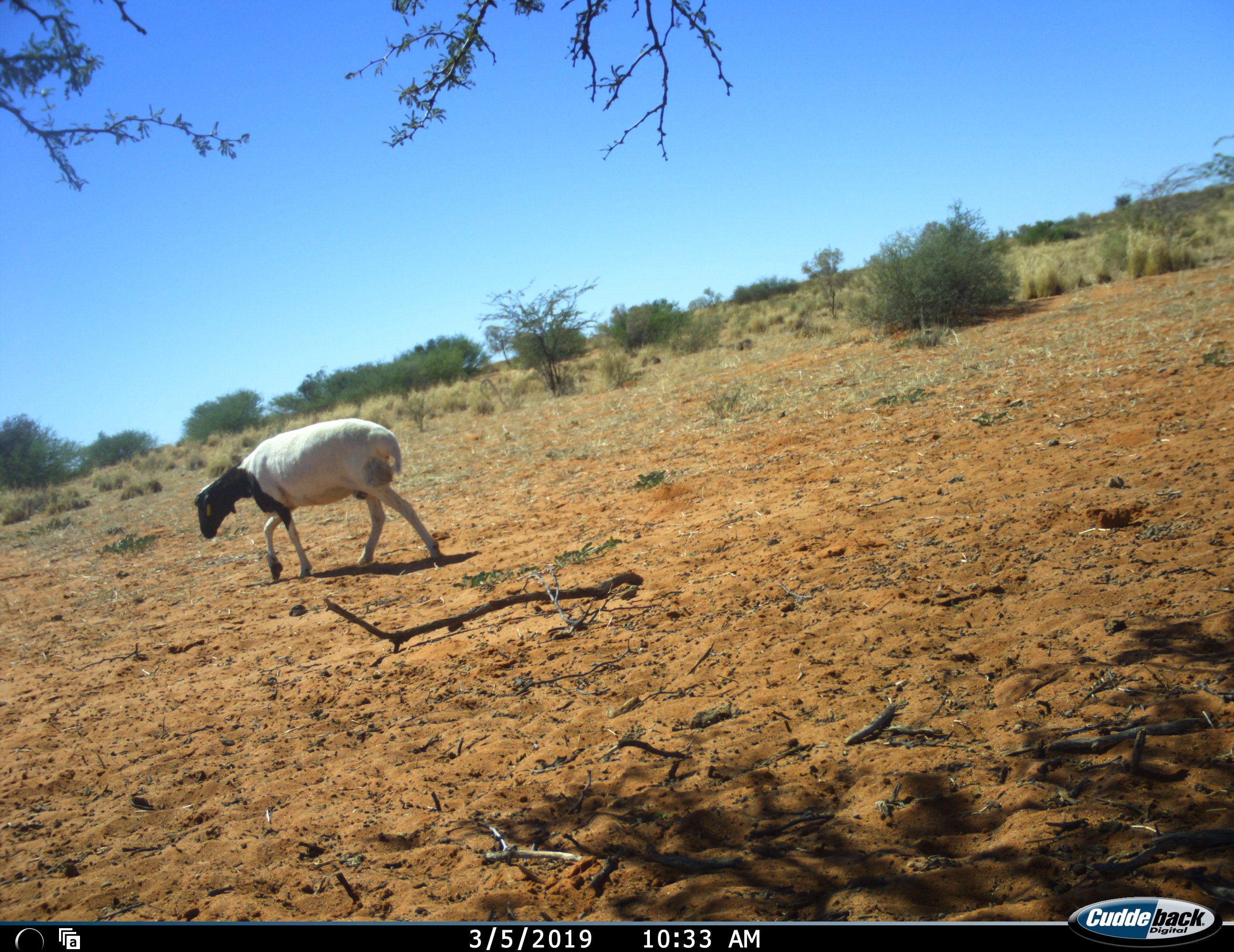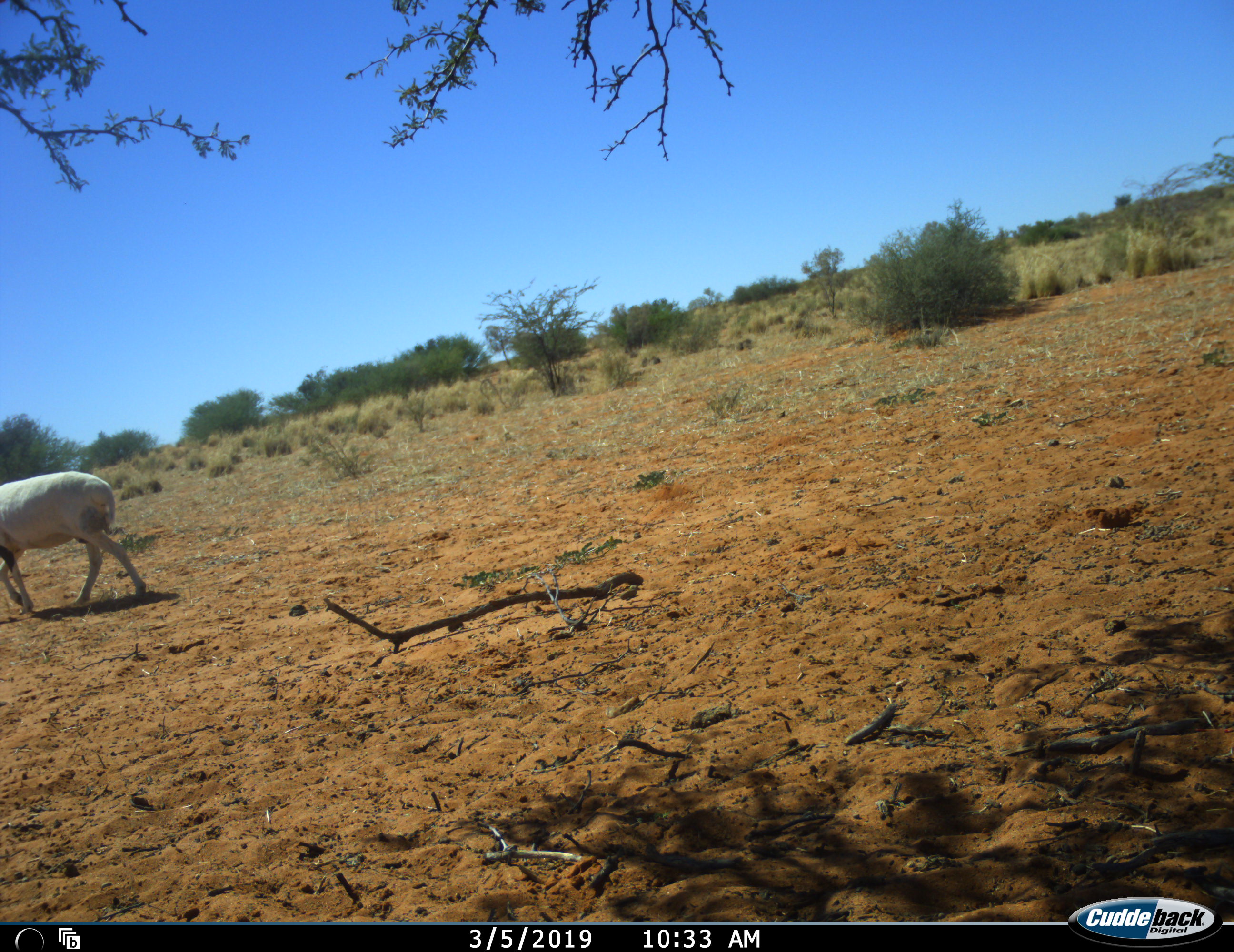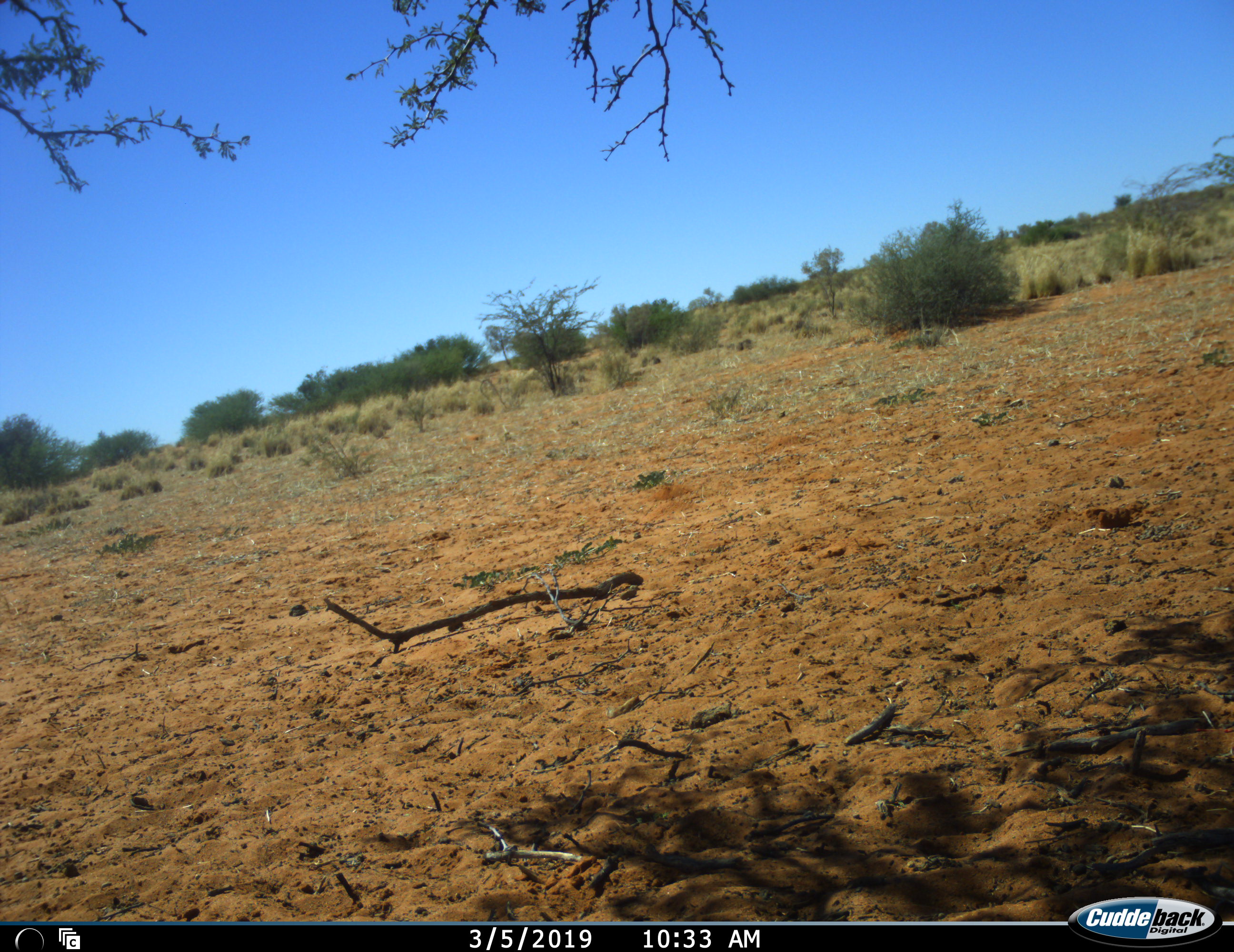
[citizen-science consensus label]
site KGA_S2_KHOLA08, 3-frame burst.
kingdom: Animalia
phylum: Chordata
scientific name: Vertebrata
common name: domestic animal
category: domesticanimal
Domesticanimal (domestic animal) (Vertebrata), count 1. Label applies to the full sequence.